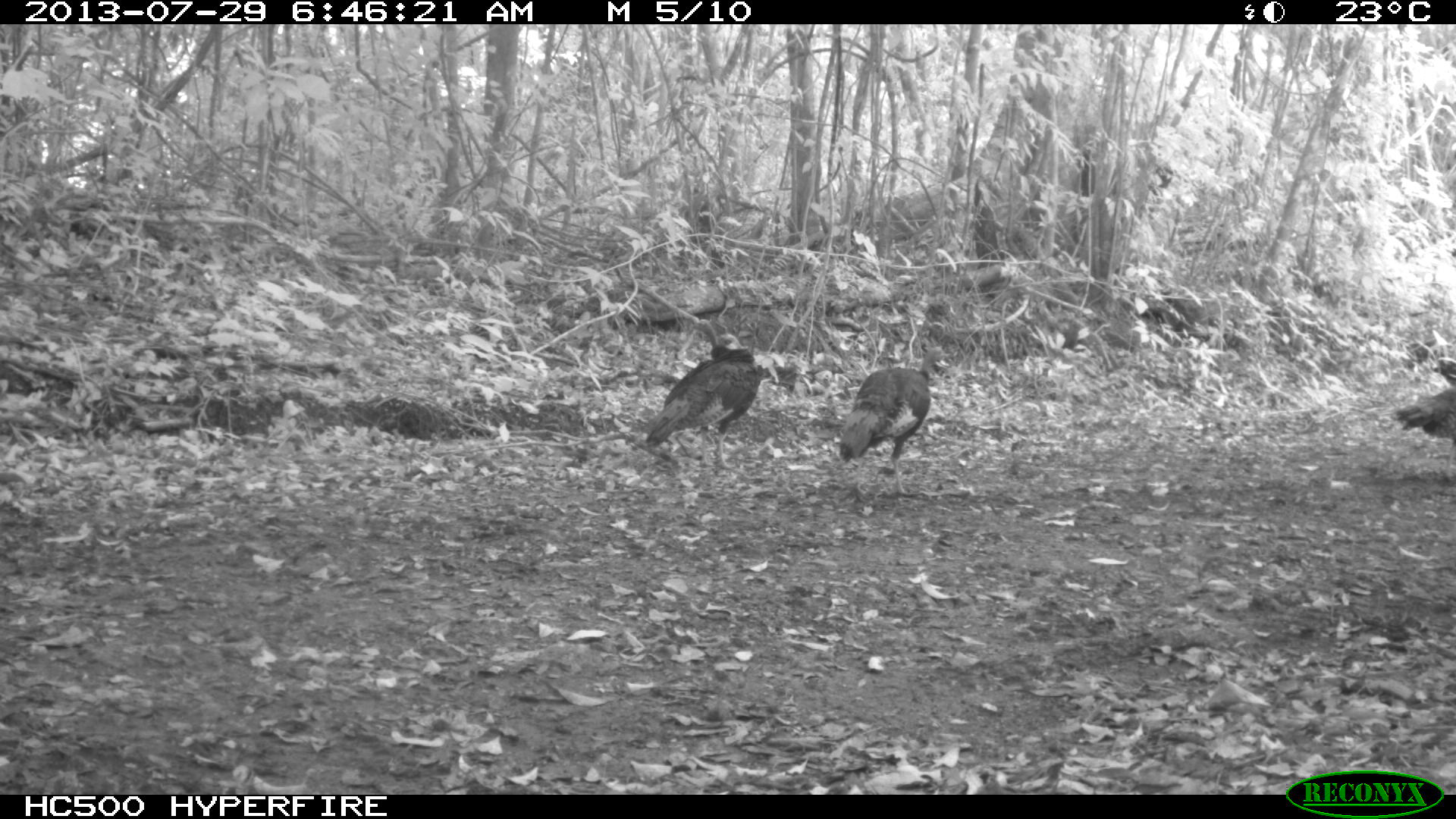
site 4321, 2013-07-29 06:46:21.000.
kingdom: Animalia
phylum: Chordata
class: Aves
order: Galliformes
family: Phasianidae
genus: Meleagris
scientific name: Meleagris ocellata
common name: ocellated turkey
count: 3